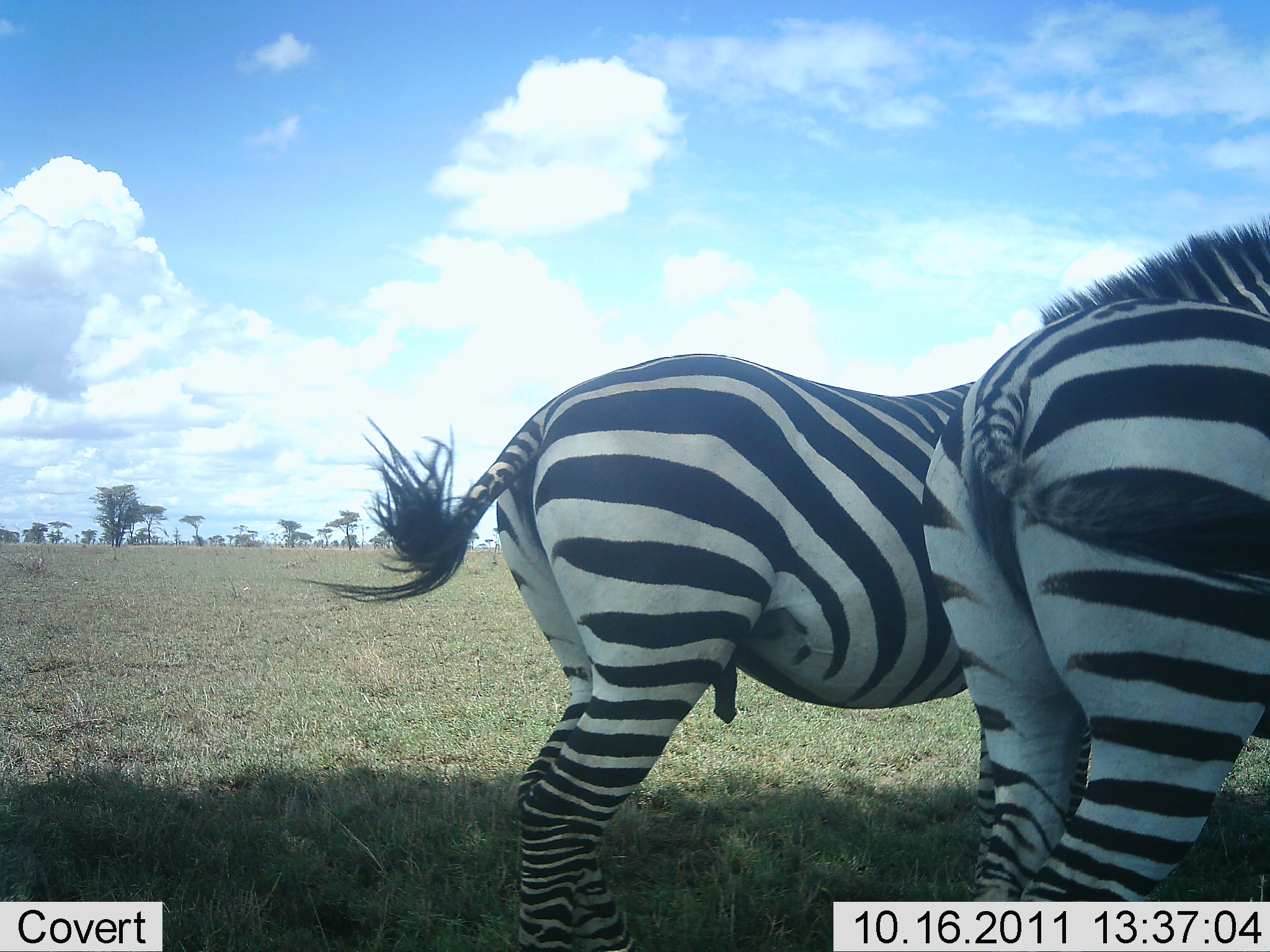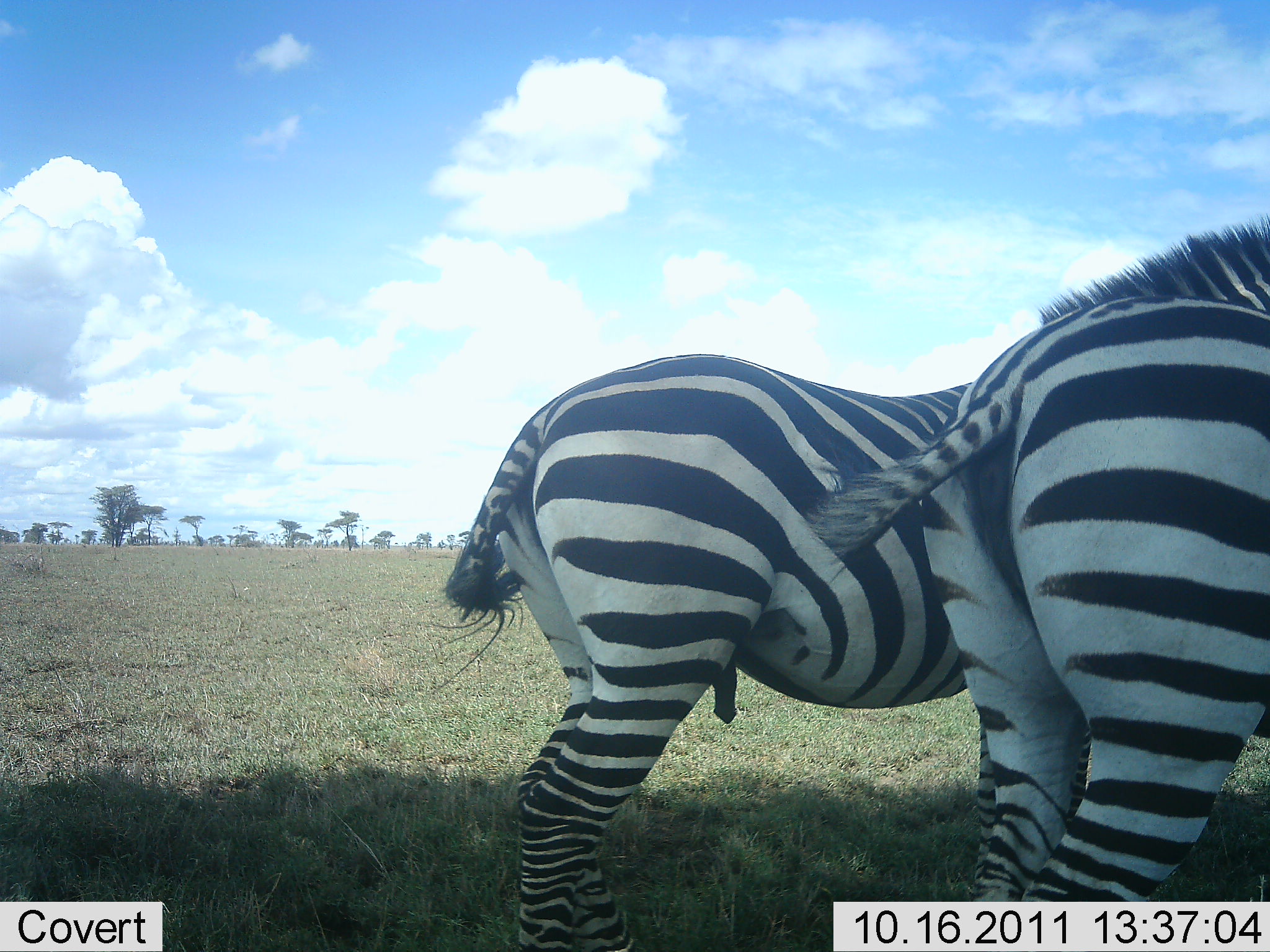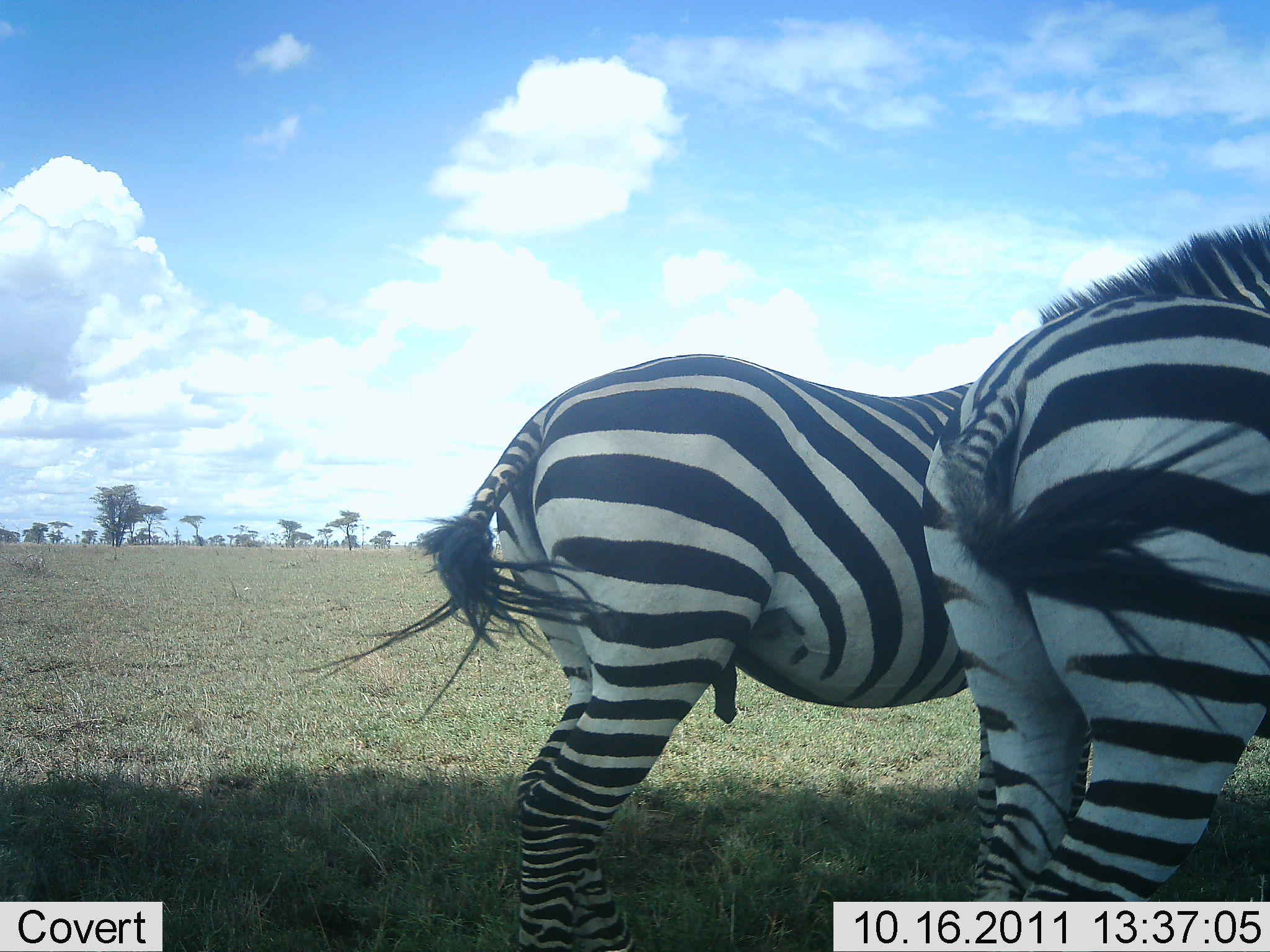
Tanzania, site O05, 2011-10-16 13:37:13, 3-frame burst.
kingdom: Animalia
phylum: Chordata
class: Mammalia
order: Perissodactyla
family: Equidae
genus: Equus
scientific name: Equus quagga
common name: plains zebra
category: zebra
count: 2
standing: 82%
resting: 0%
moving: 9%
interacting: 9%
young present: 0%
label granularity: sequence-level